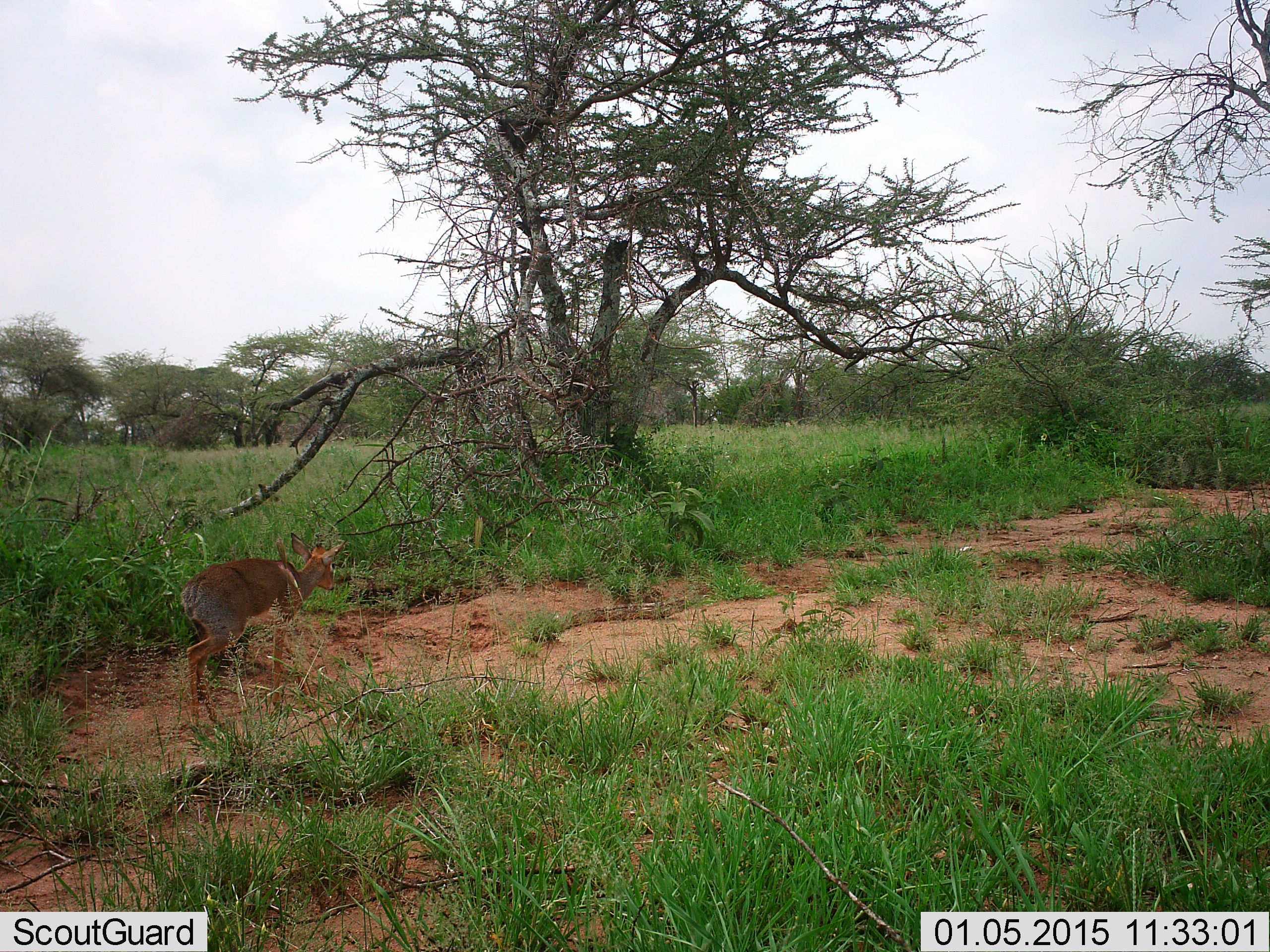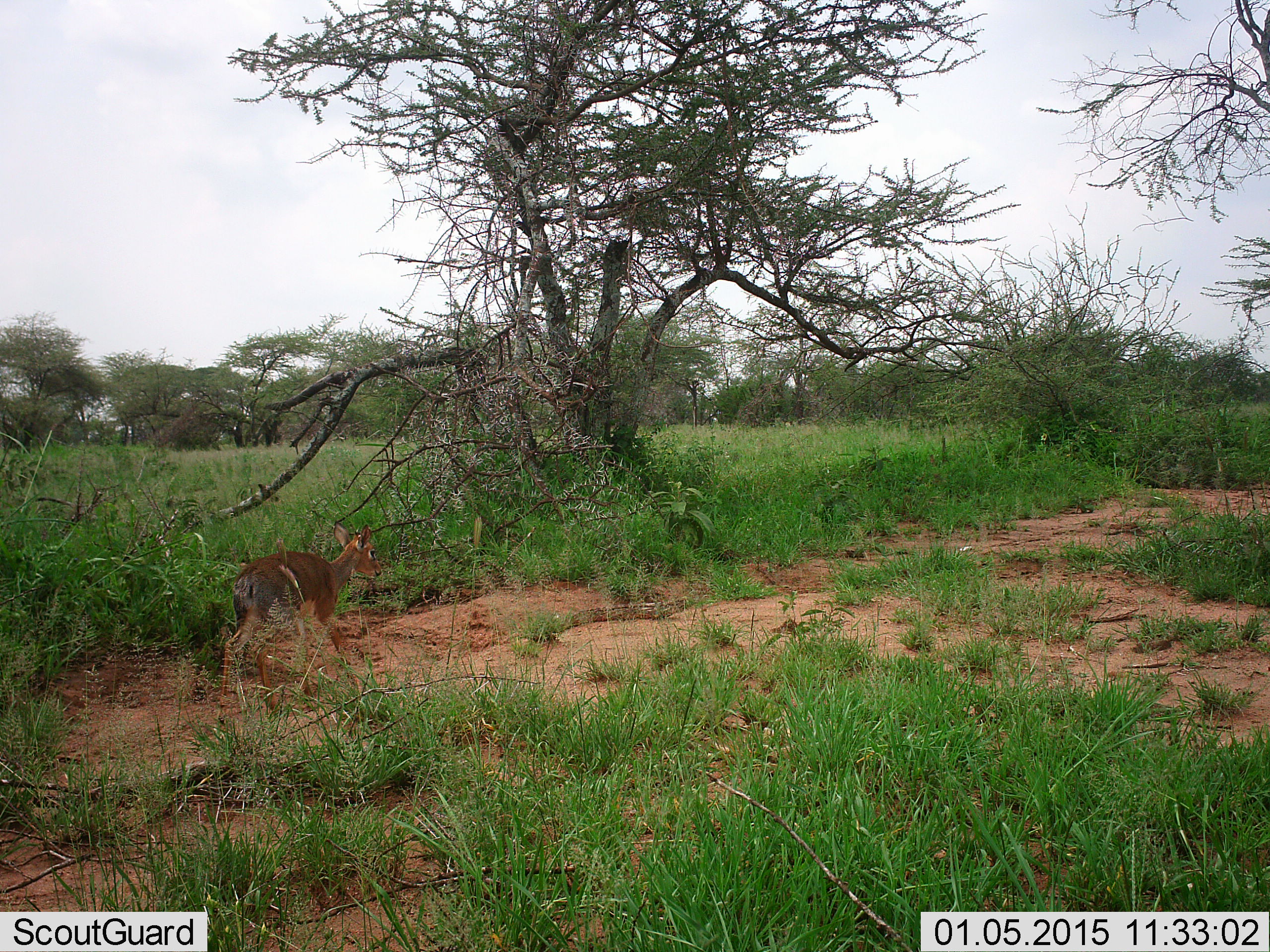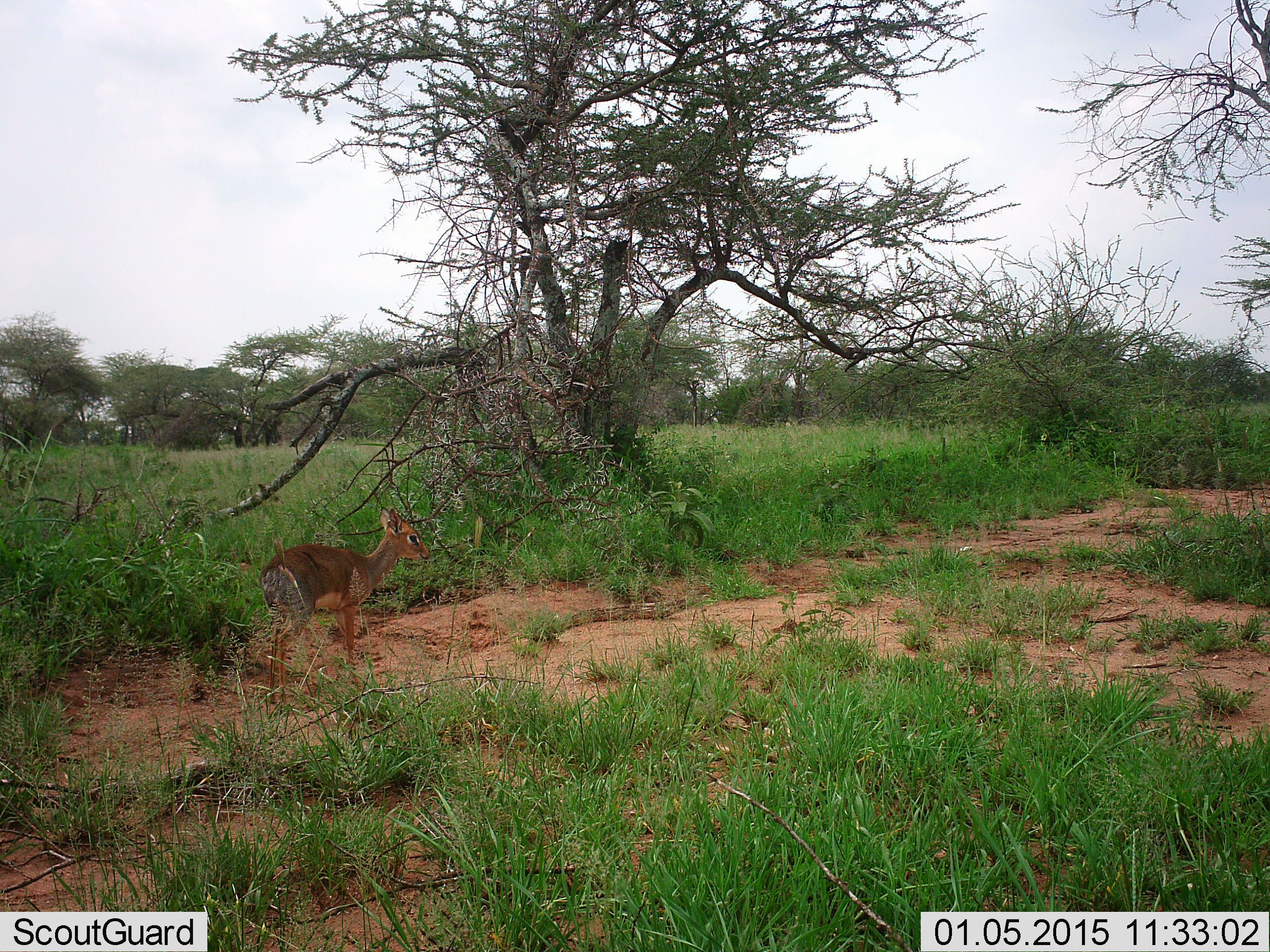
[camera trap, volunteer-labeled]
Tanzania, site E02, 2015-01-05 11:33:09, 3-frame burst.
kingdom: Animalia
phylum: Chordata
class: Mammalia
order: Artiodactyla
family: Bovidae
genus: Madoqua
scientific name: Madoqua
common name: dikdik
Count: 1.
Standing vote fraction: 0%.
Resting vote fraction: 0%.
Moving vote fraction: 100%.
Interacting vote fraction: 0%.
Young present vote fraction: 0%.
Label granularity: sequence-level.